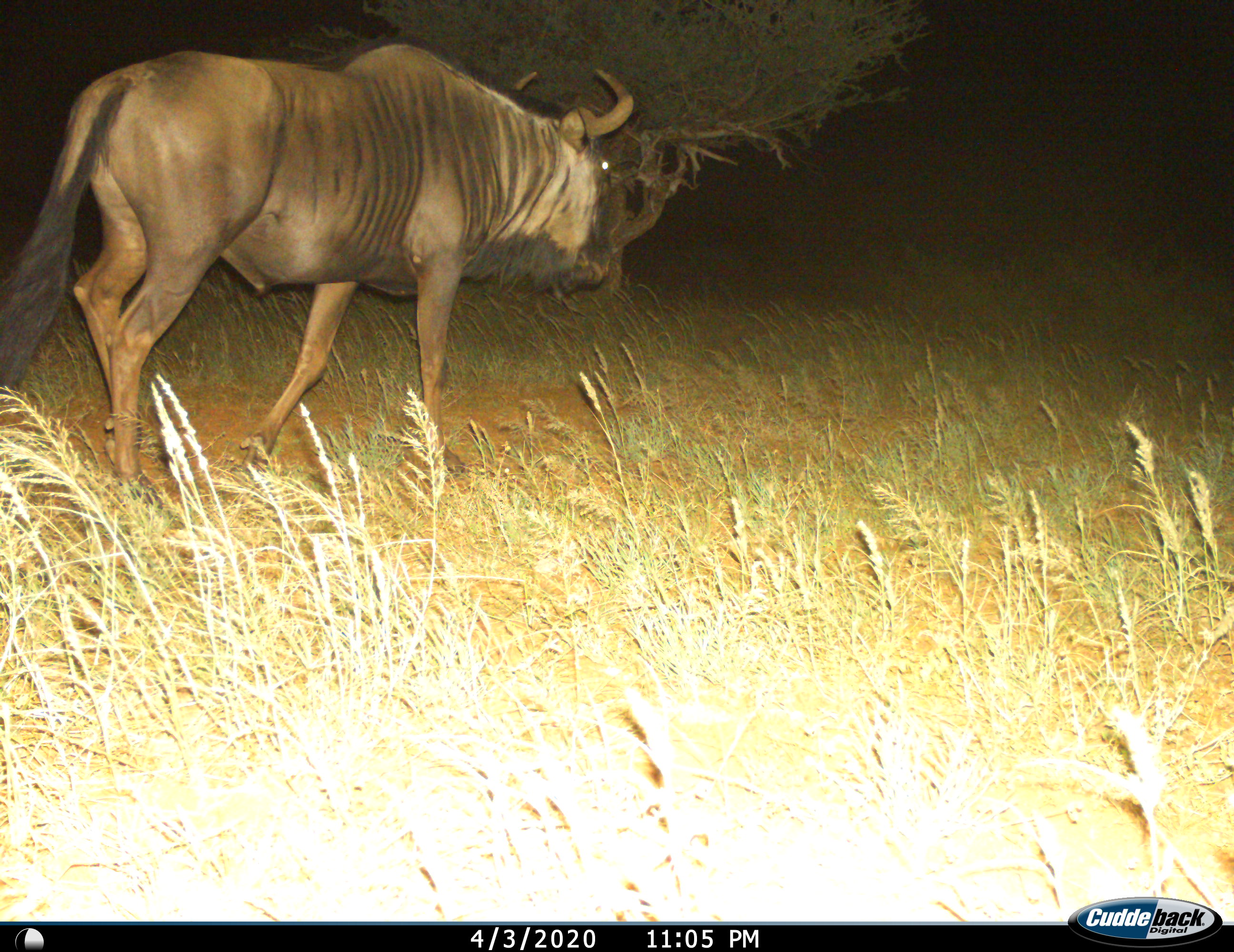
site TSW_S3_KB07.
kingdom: Animalia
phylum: Chordata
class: Mammalia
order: Artiodactyla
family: Bovidae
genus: Connochaetes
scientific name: Connochaetes taurinus taurinus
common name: blue wildebeest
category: wildebeestblue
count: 1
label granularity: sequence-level